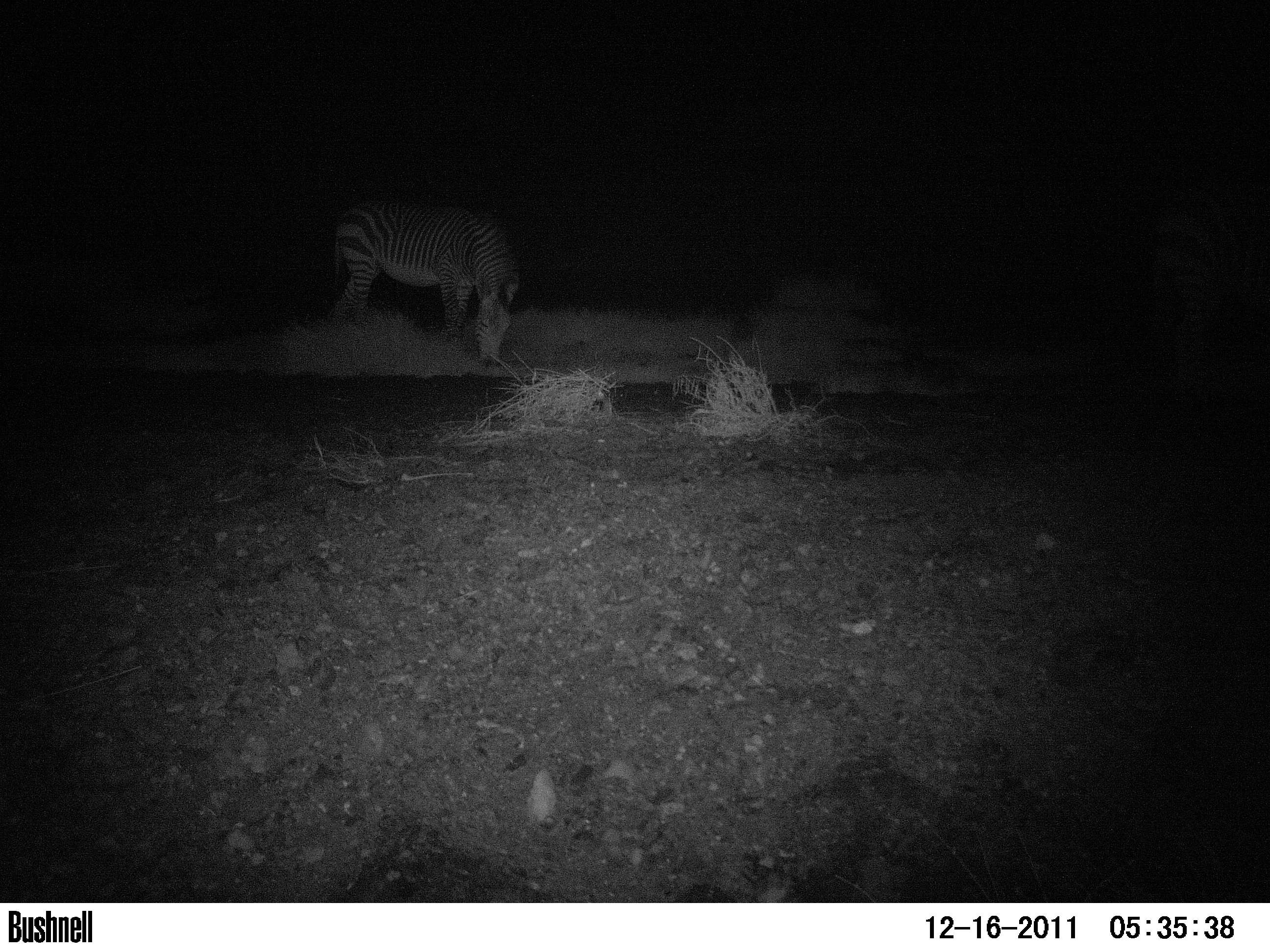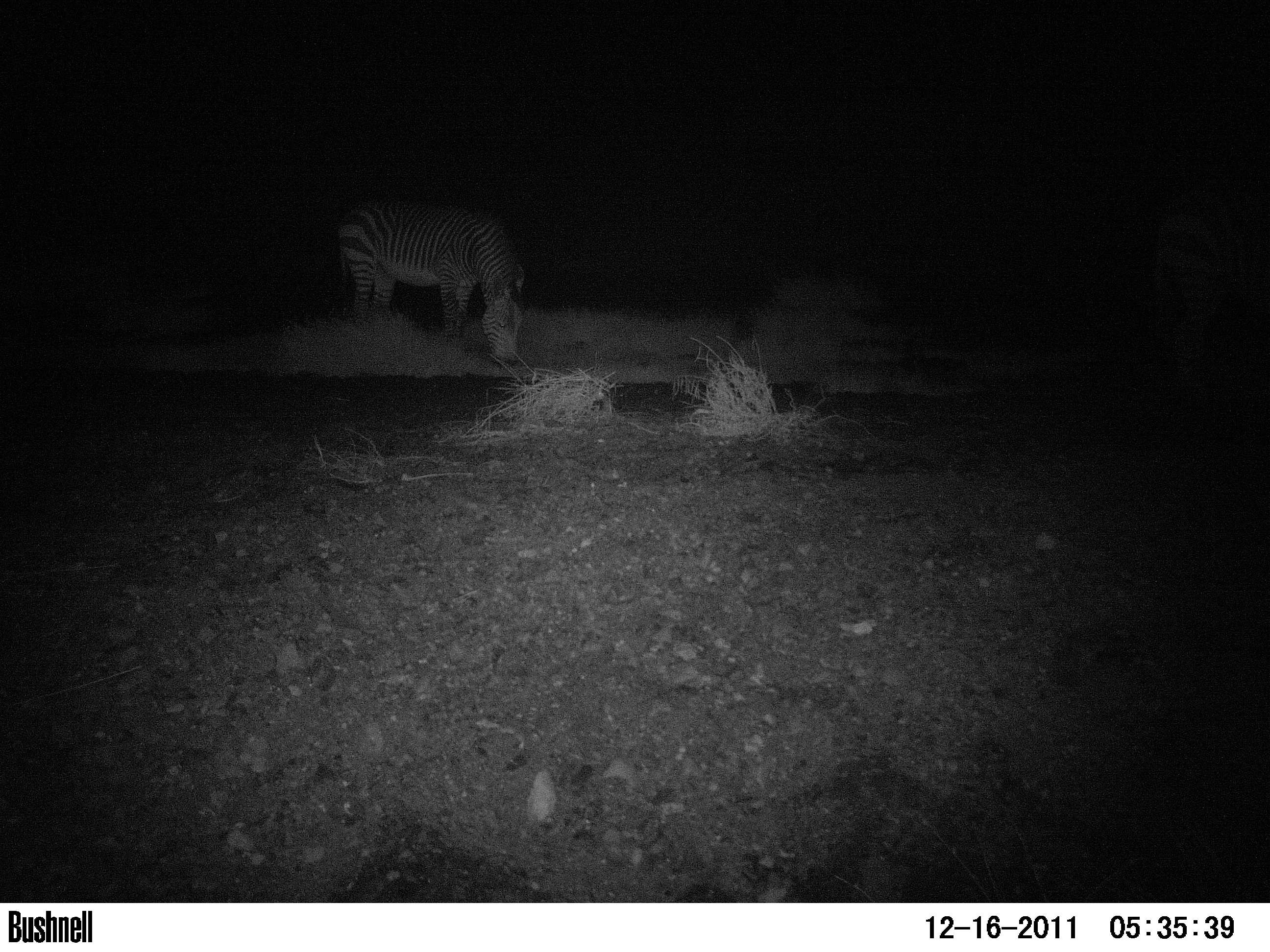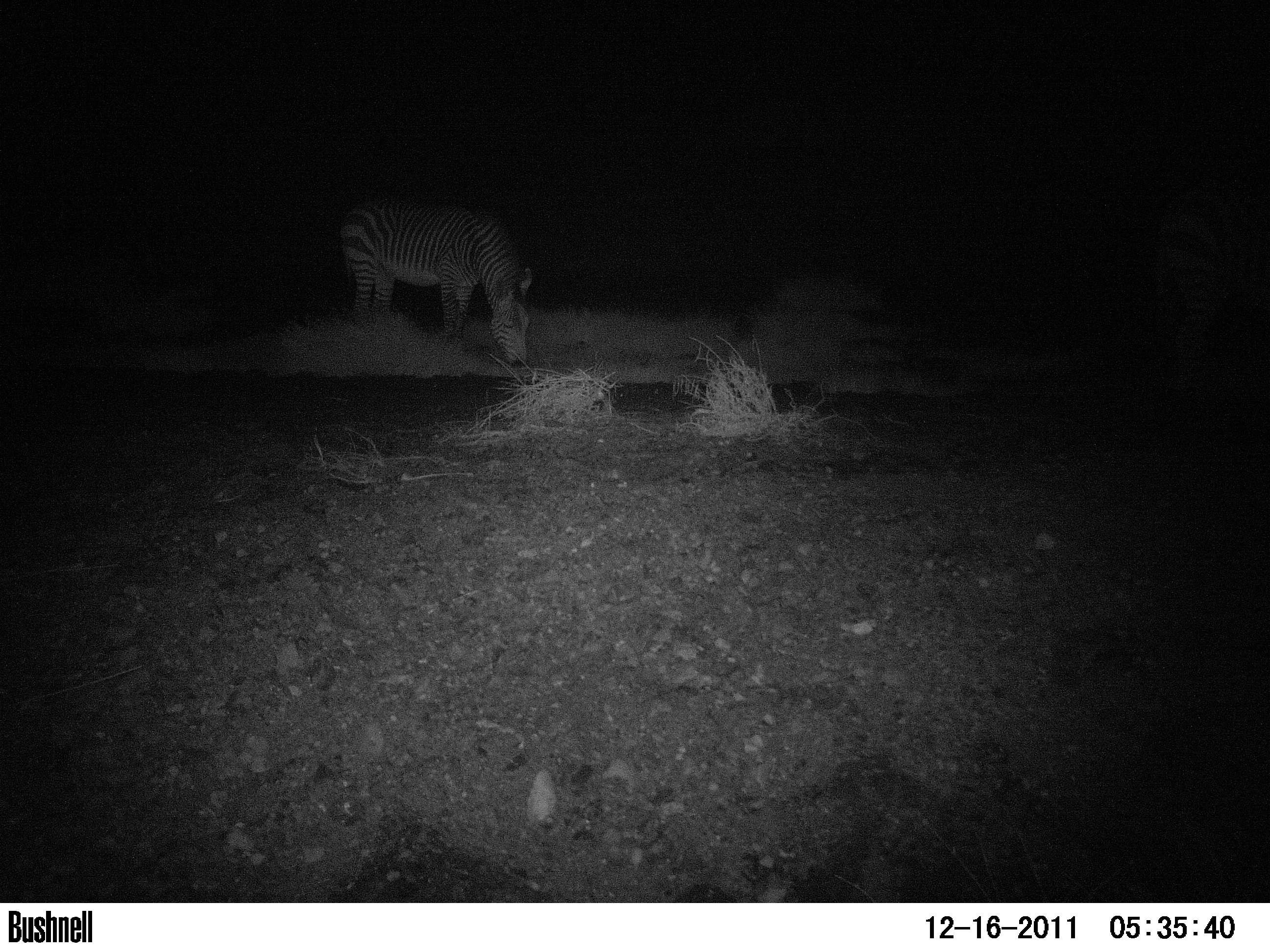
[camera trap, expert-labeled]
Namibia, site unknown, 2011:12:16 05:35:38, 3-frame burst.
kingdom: Animalia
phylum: Chordata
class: Mammalia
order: Perissodactyla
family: Equidae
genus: Equus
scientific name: Equus zebra hartmannae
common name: hartmann's mountain zebra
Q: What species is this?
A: Equus zebra hartmannae (hartmann's mountain zebra).